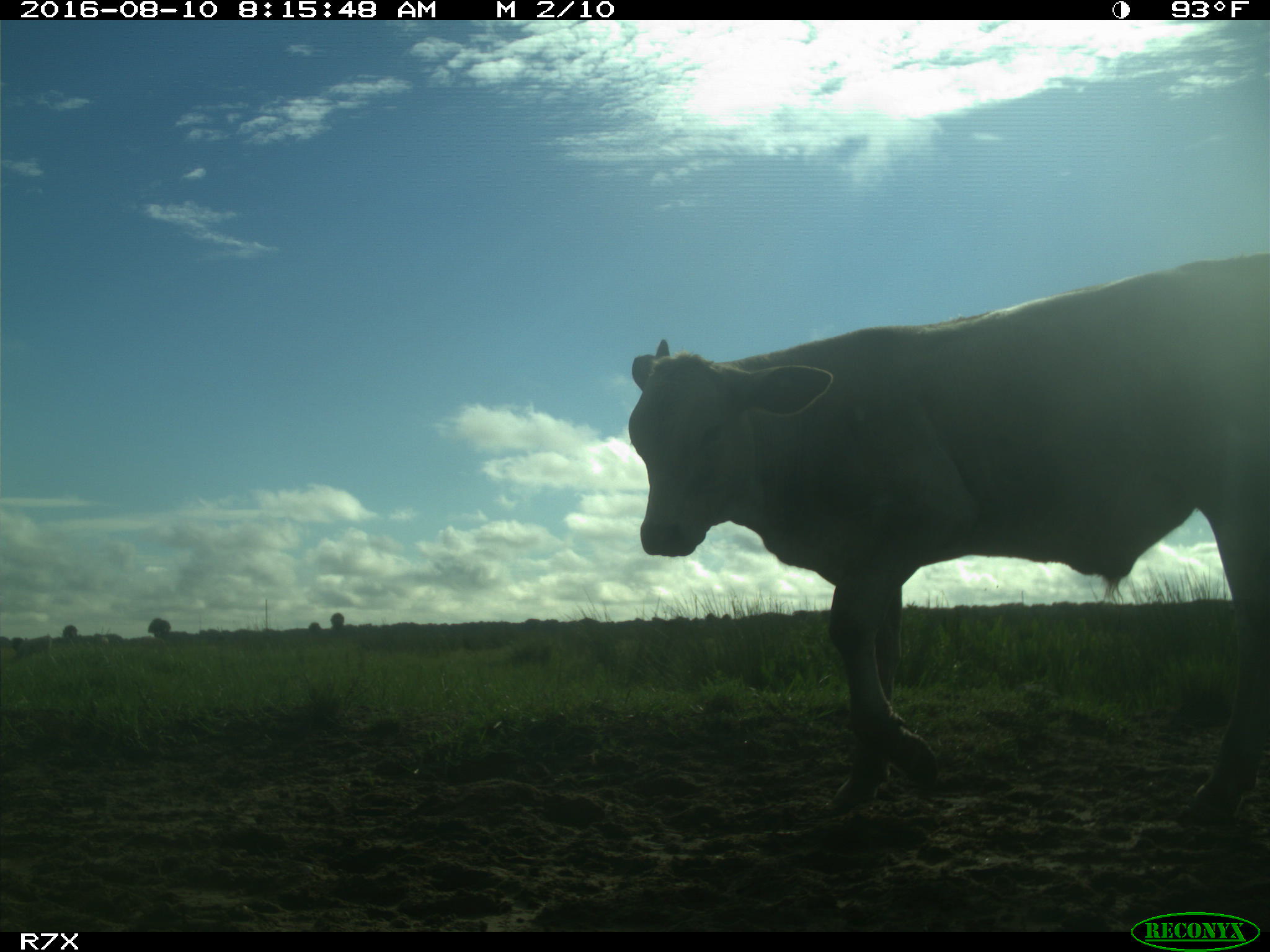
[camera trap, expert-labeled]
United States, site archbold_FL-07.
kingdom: Animalia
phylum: Chordata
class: Mammalia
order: Artiodactyla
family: Bovidae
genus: Bos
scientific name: Bos taurus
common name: domestic cow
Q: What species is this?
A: Bos taurus (domestic cow).